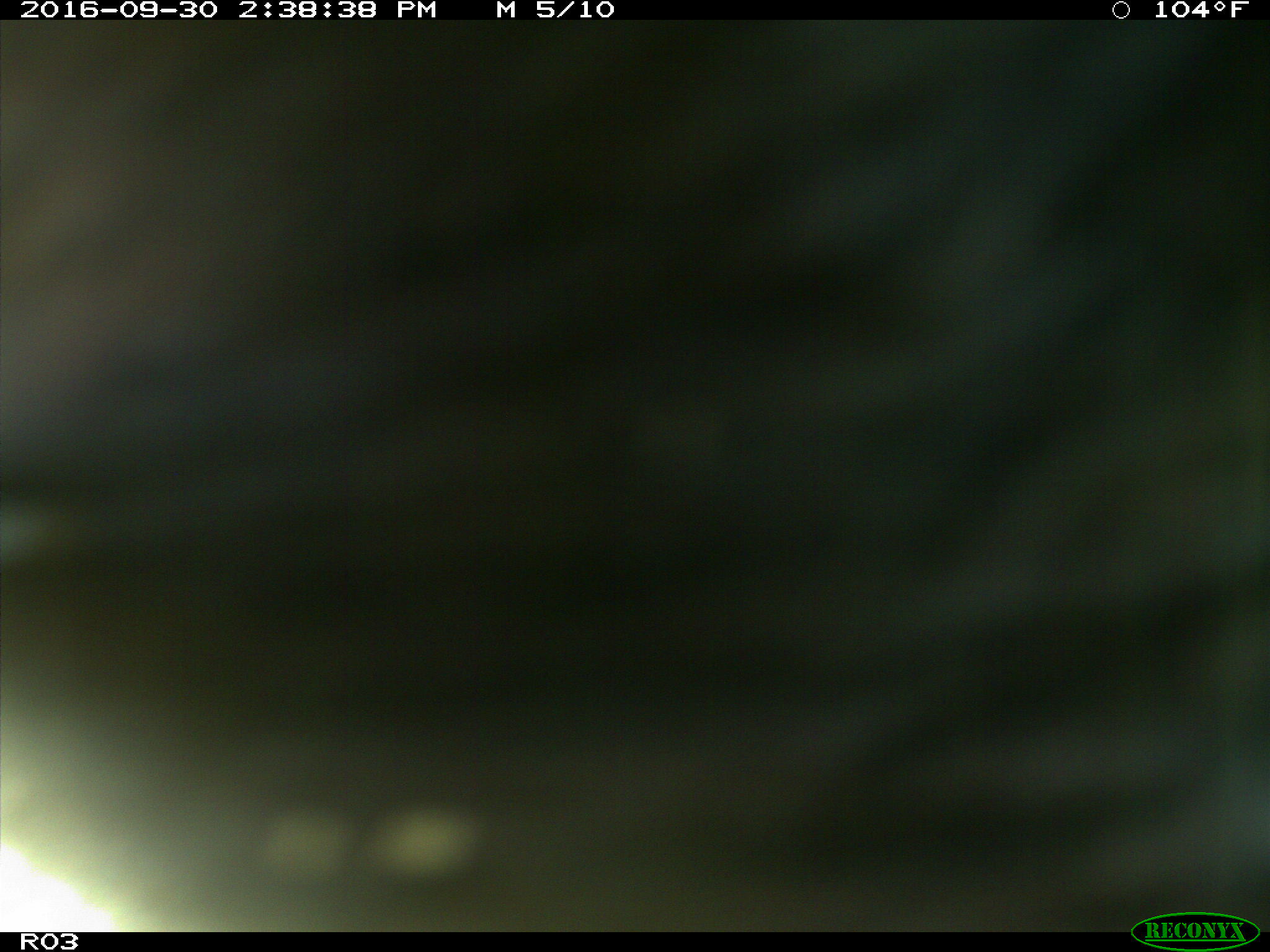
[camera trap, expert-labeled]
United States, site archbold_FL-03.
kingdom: Animalia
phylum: Chordata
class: Mammalia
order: Artiodactyla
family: Bovidae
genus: Bos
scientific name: Bos taurus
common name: domestic cow